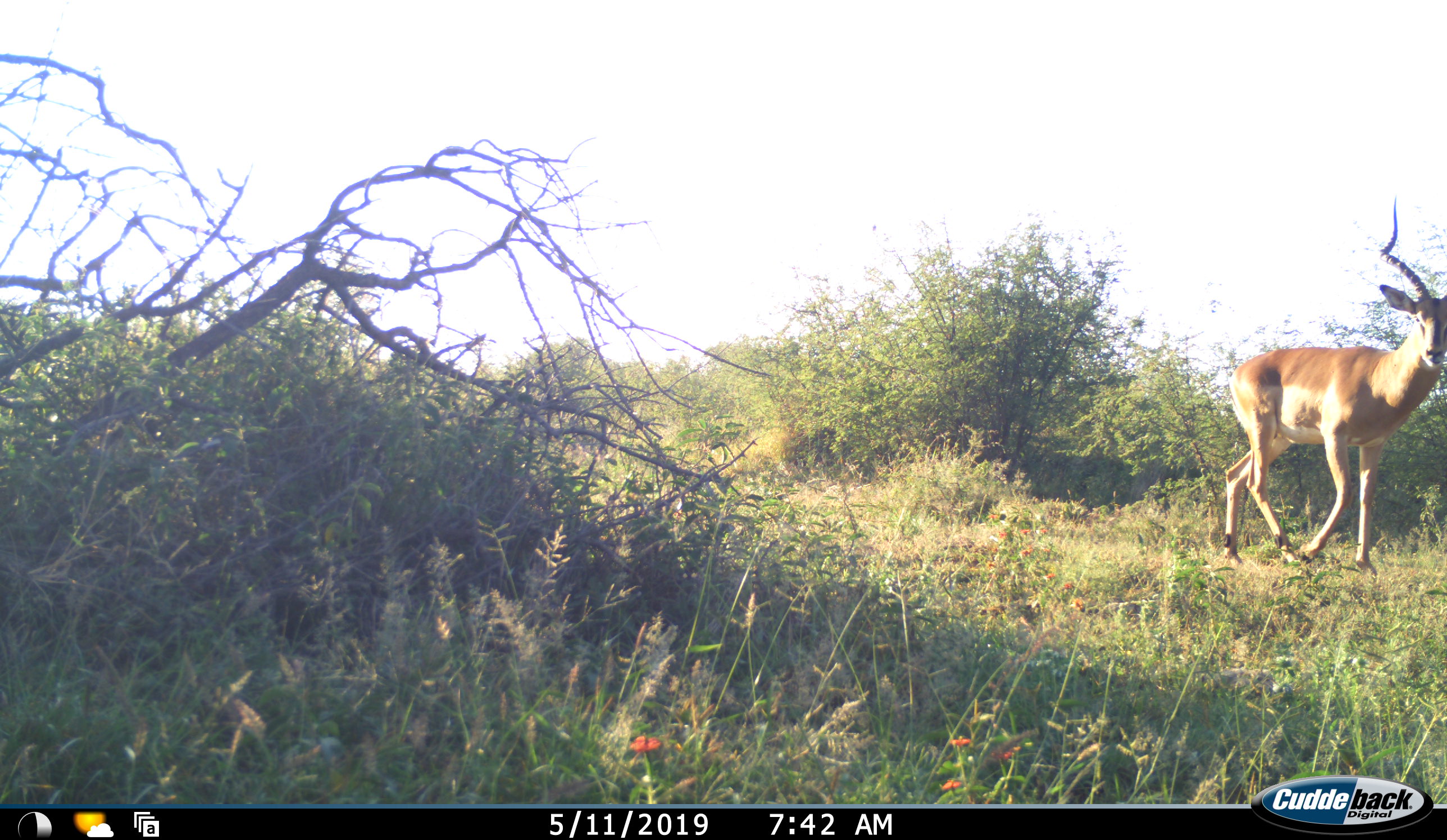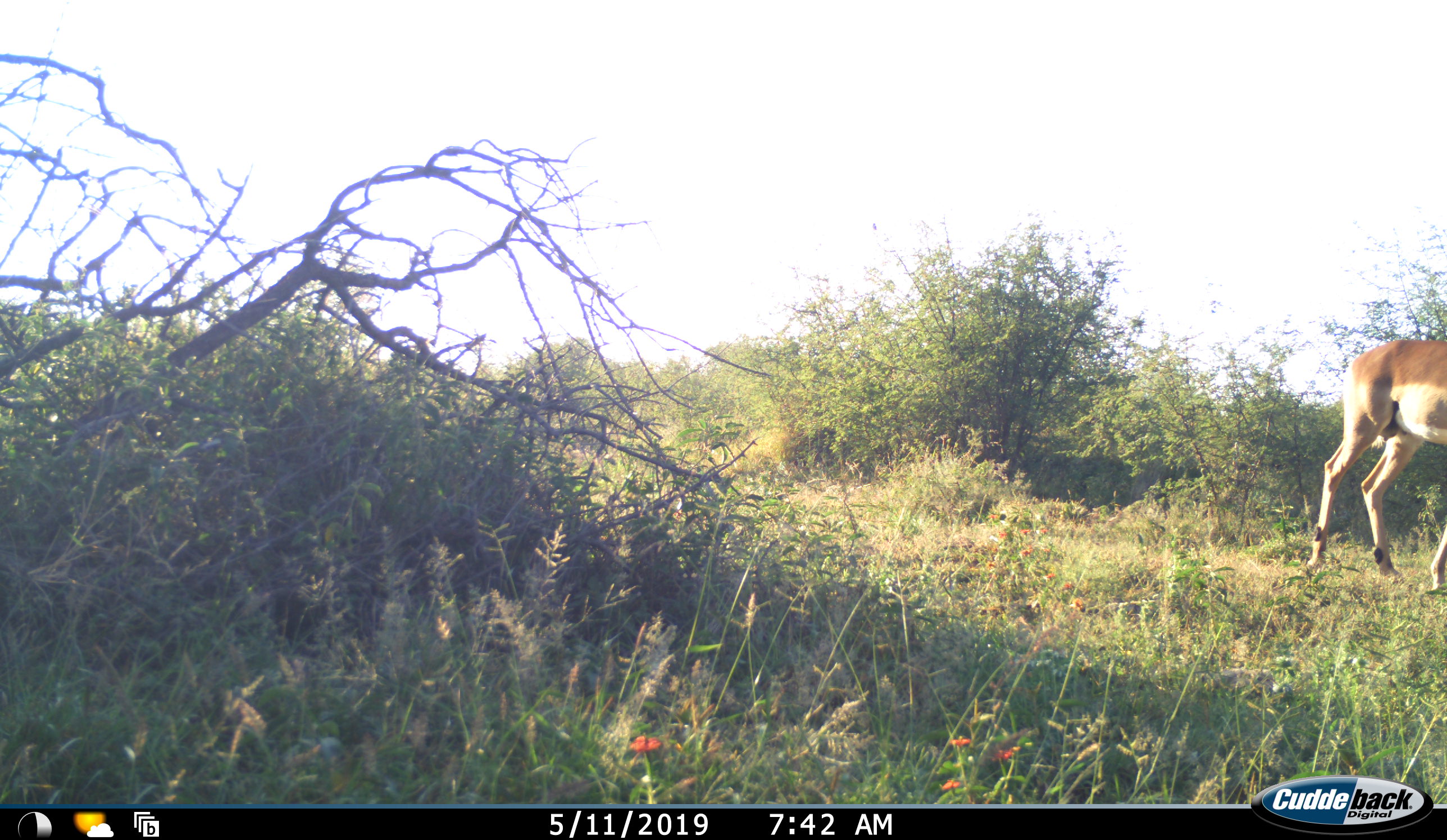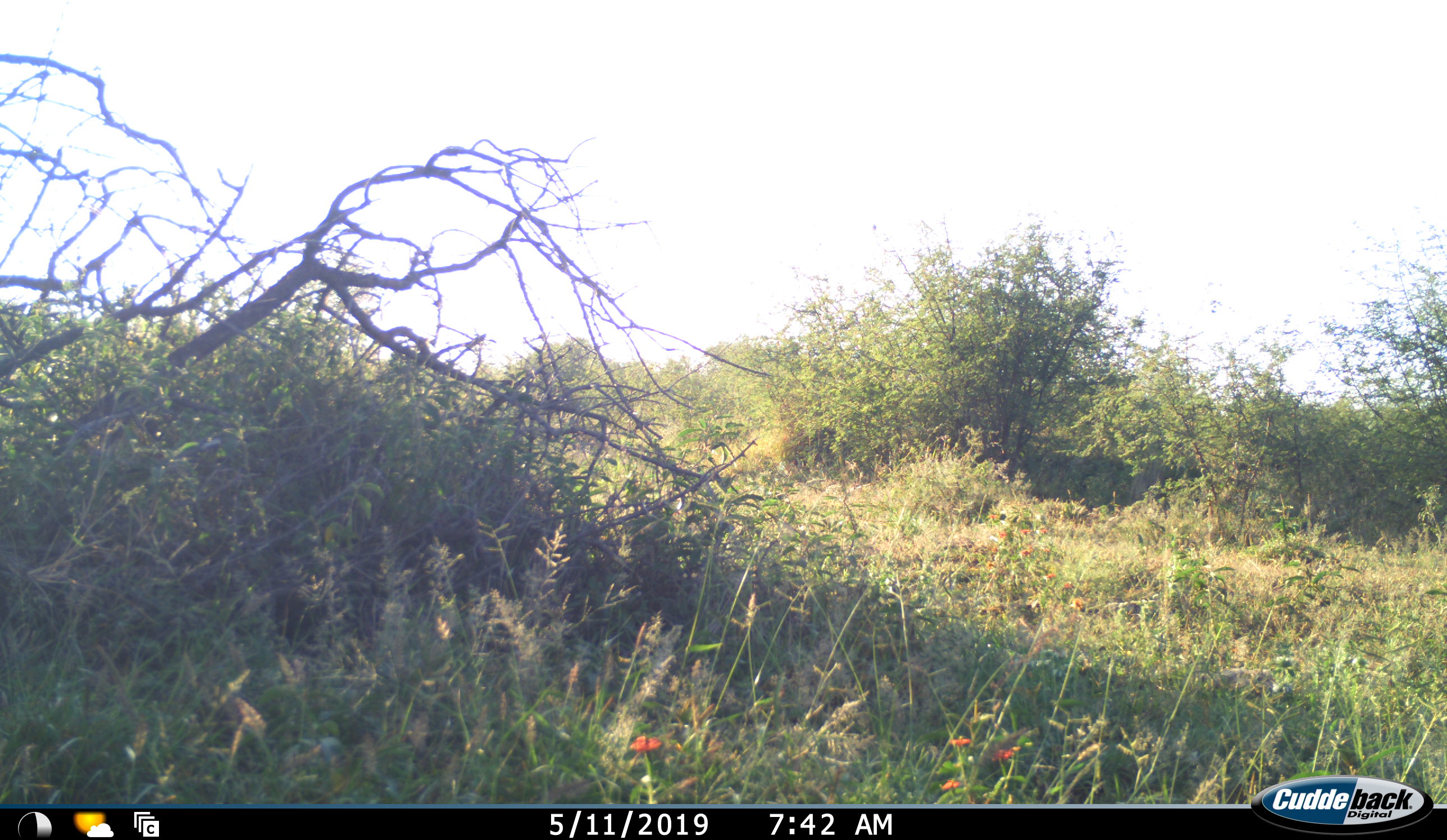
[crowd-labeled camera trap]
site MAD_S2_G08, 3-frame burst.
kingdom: Animalia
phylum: Chordata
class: Mammalia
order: Artiodactyla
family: Bovidae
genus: Aepyceros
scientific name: Aepyceros melampus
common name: impala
Impala (Aepyceros melampus), count 1. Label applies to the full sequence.